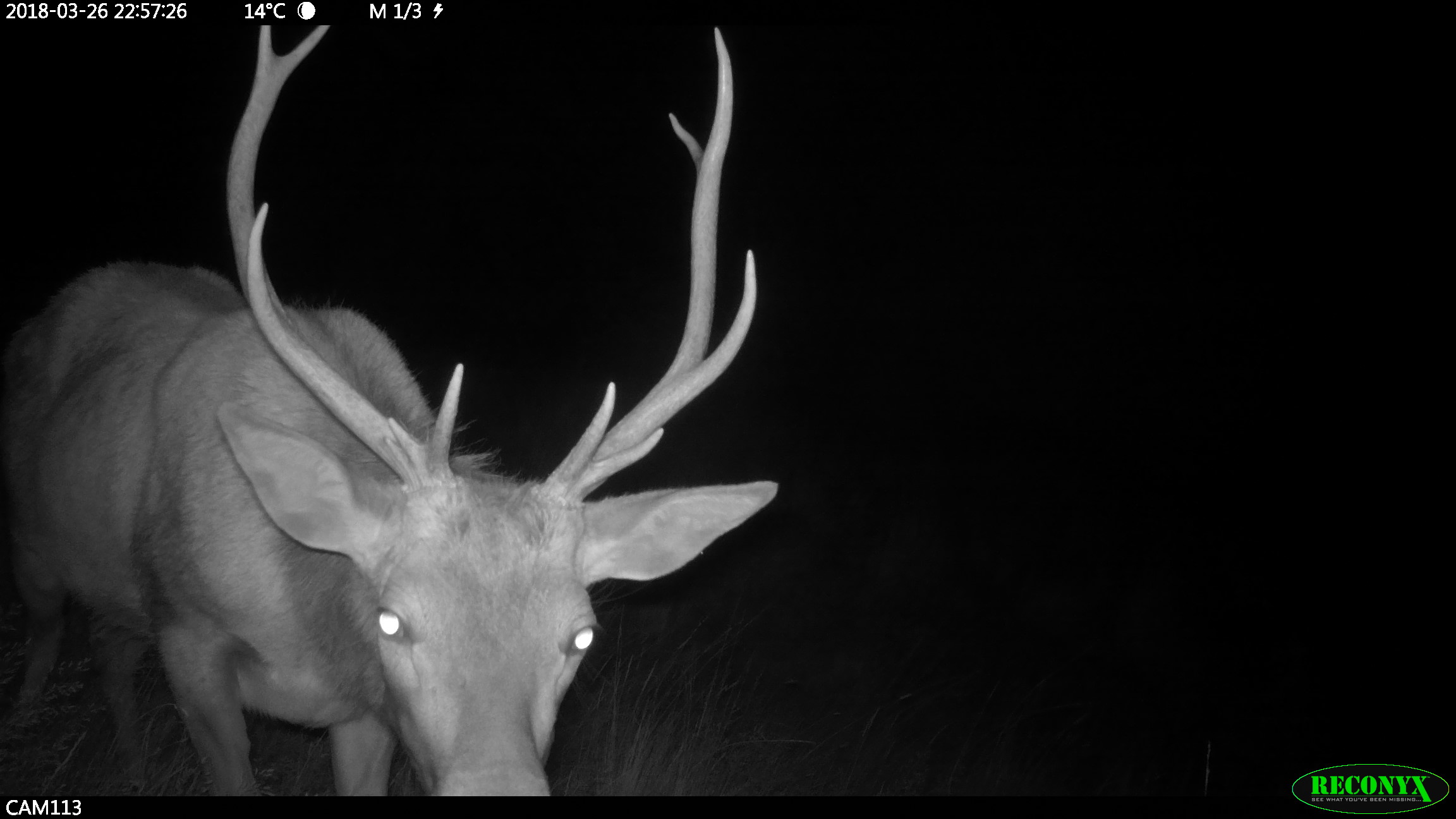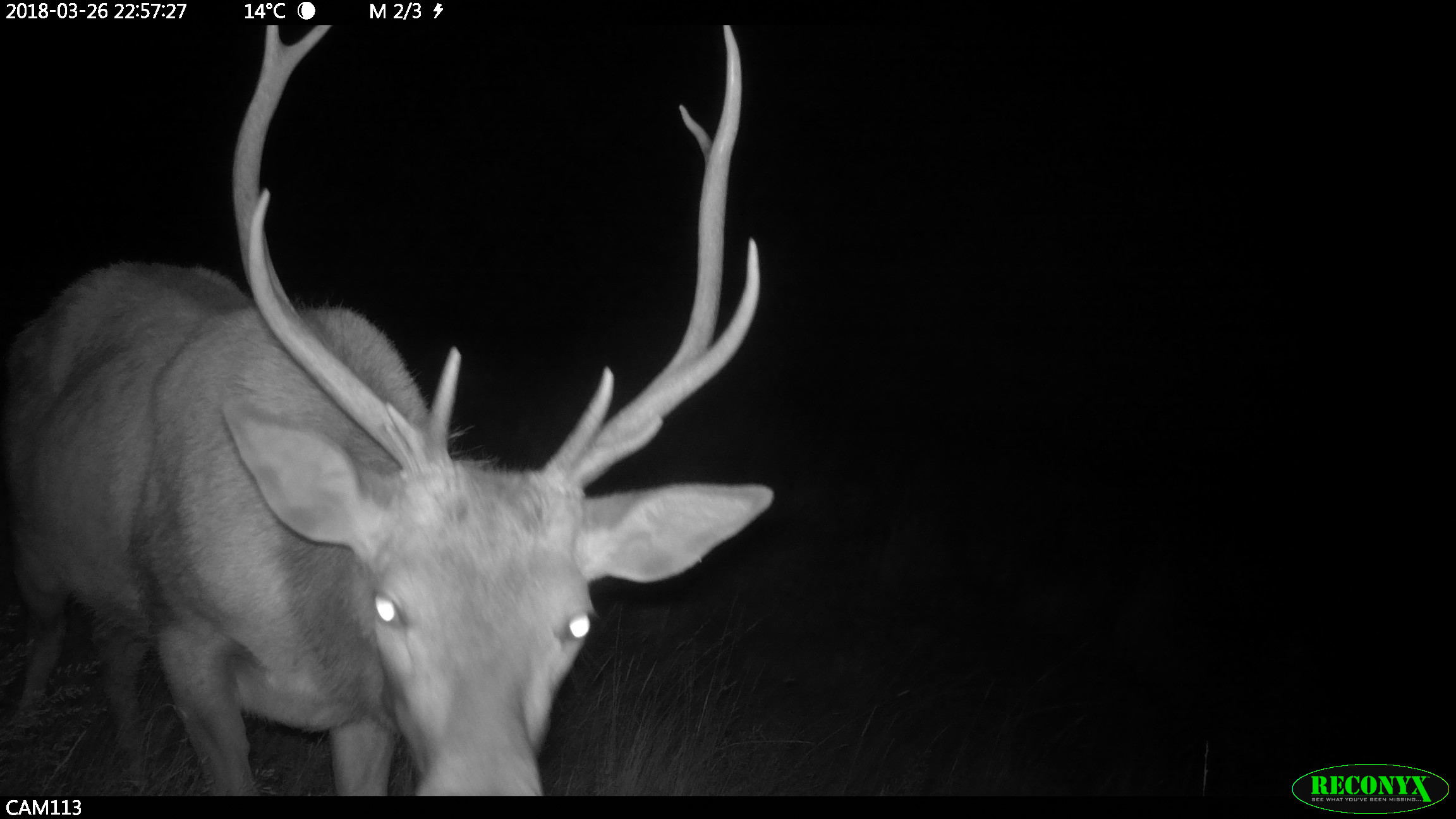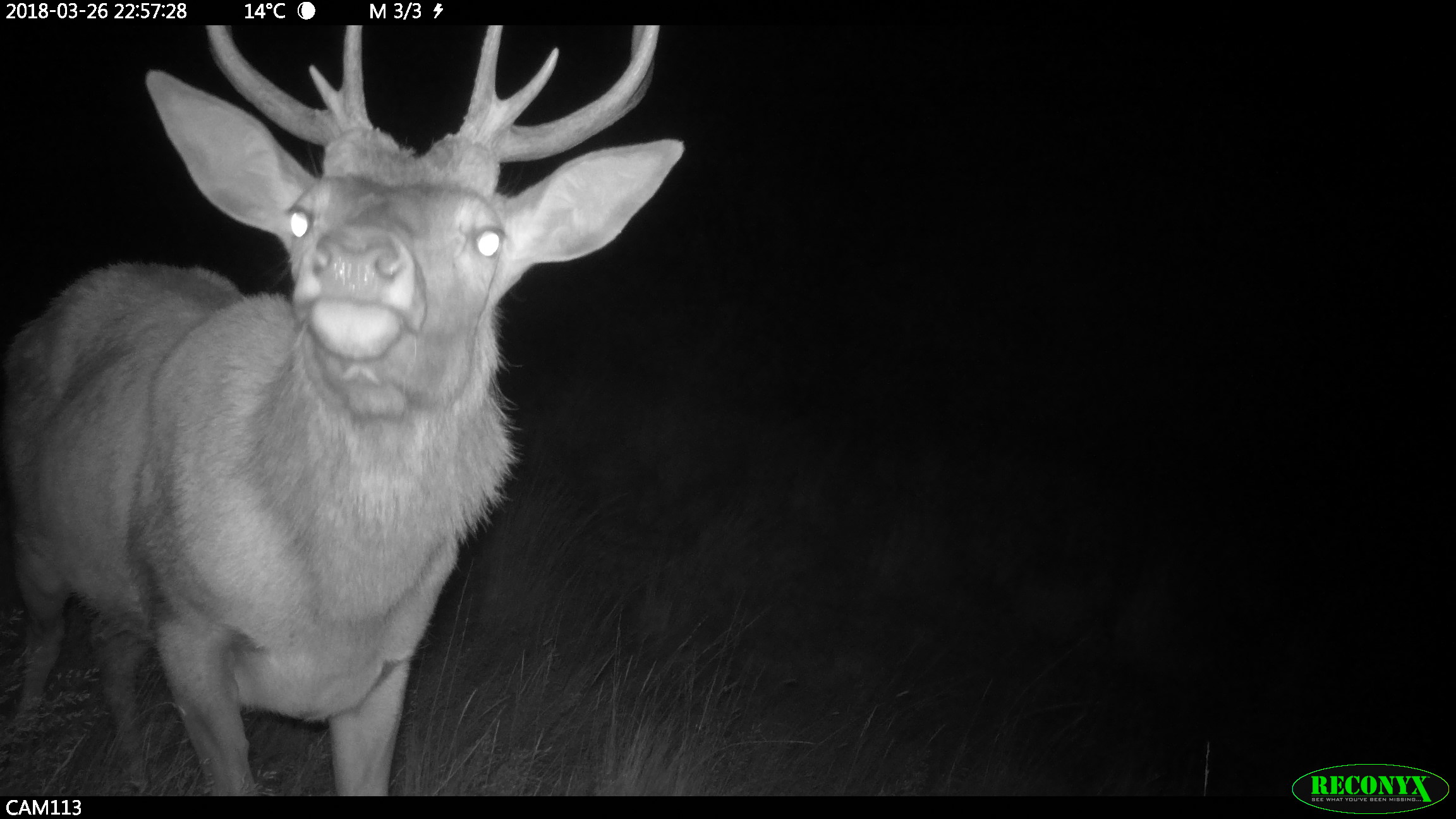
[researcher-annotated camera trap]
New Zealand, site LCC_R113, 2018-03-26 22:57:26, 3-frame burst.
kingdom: Animalia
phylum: Chordata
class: Mammalia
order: Artiodactyla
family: Cervidae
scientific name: Cervidae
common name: deer